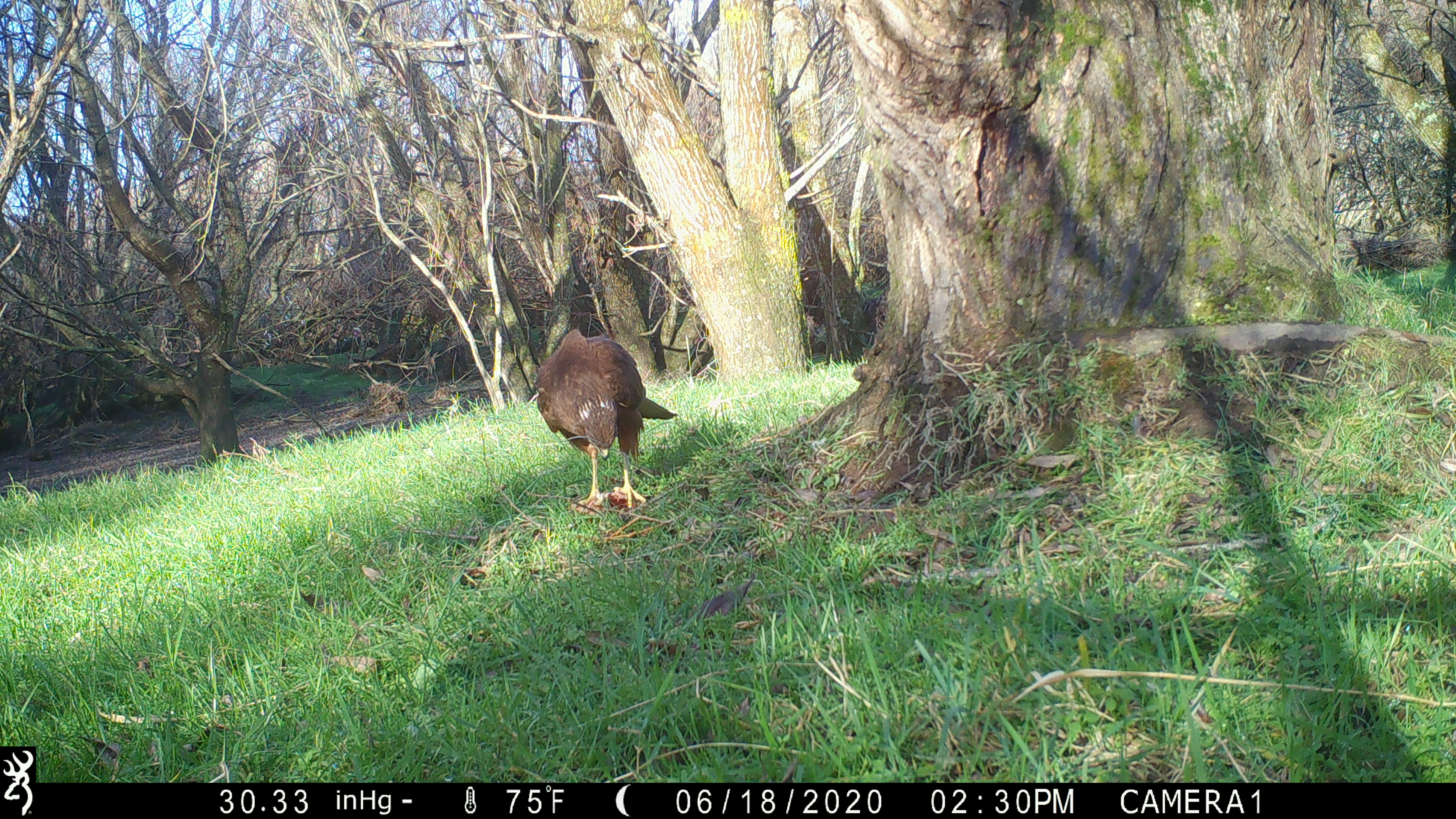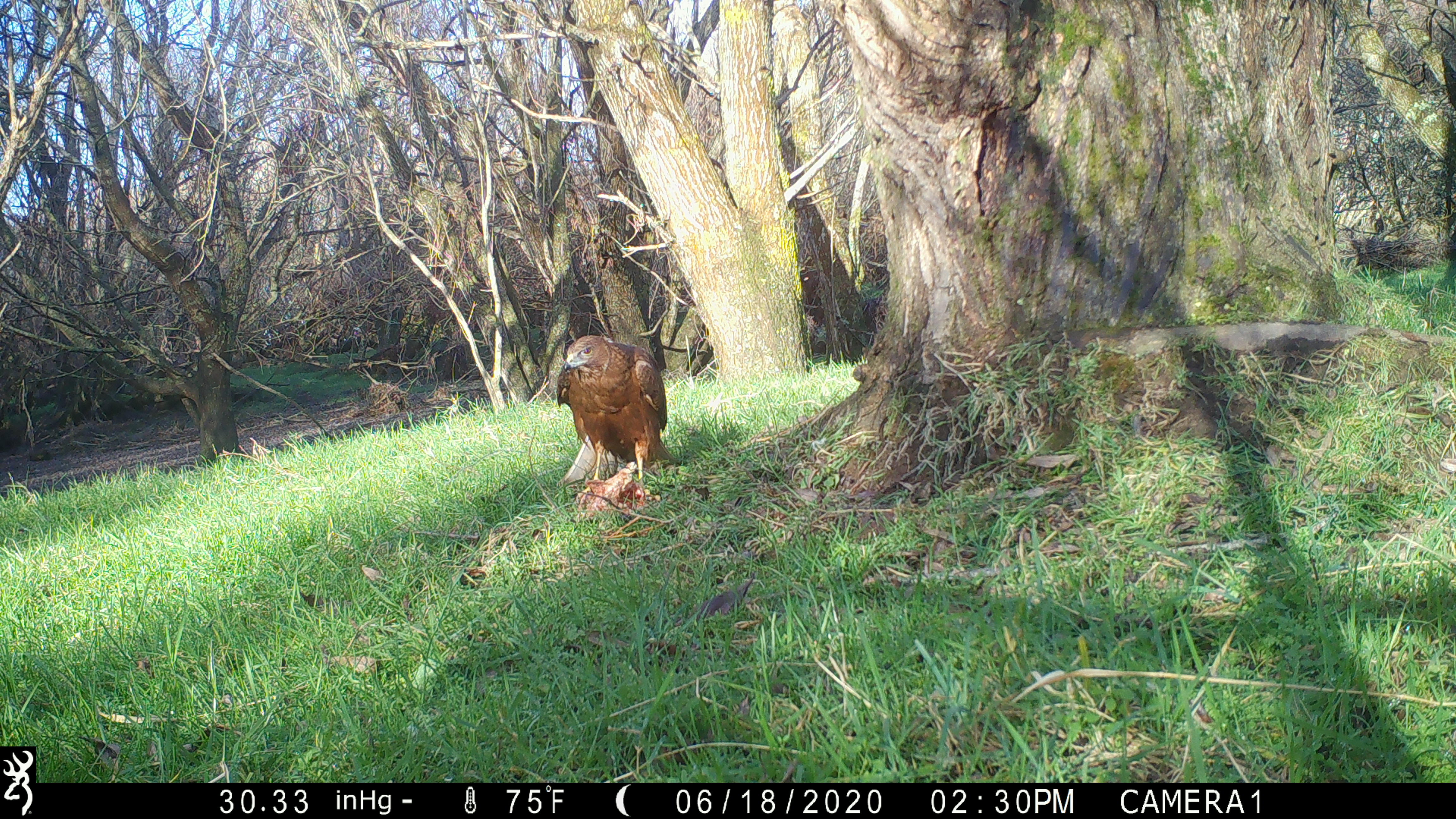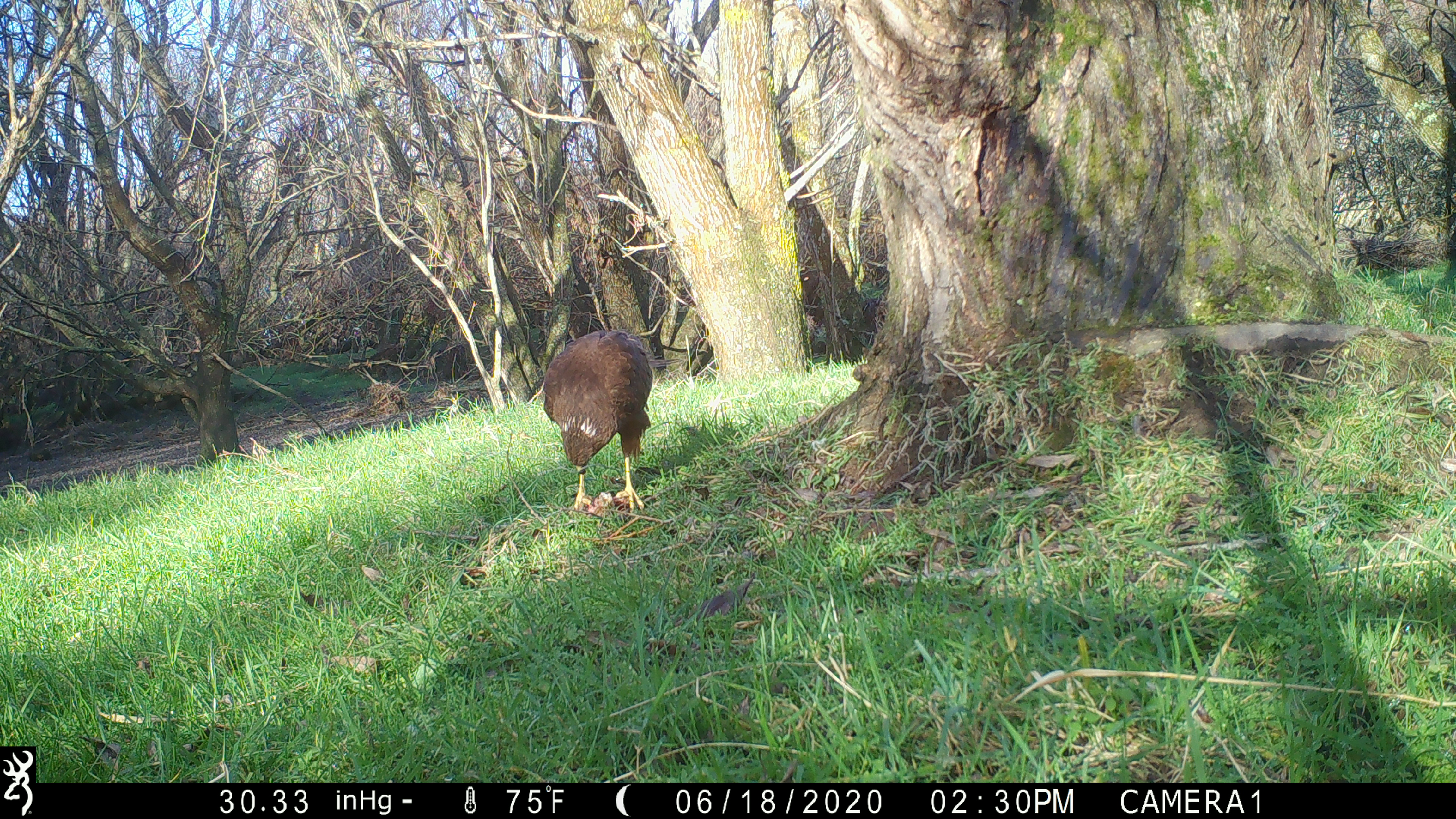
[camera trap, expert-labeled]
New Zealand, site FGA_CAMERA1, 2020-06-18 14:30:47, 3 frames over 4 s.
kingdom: Animalia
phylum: Chordata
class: Aves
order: Accipitriformes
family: Accipitridae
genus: Circus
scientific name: Circus approximans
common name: swamp harrier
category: harrier